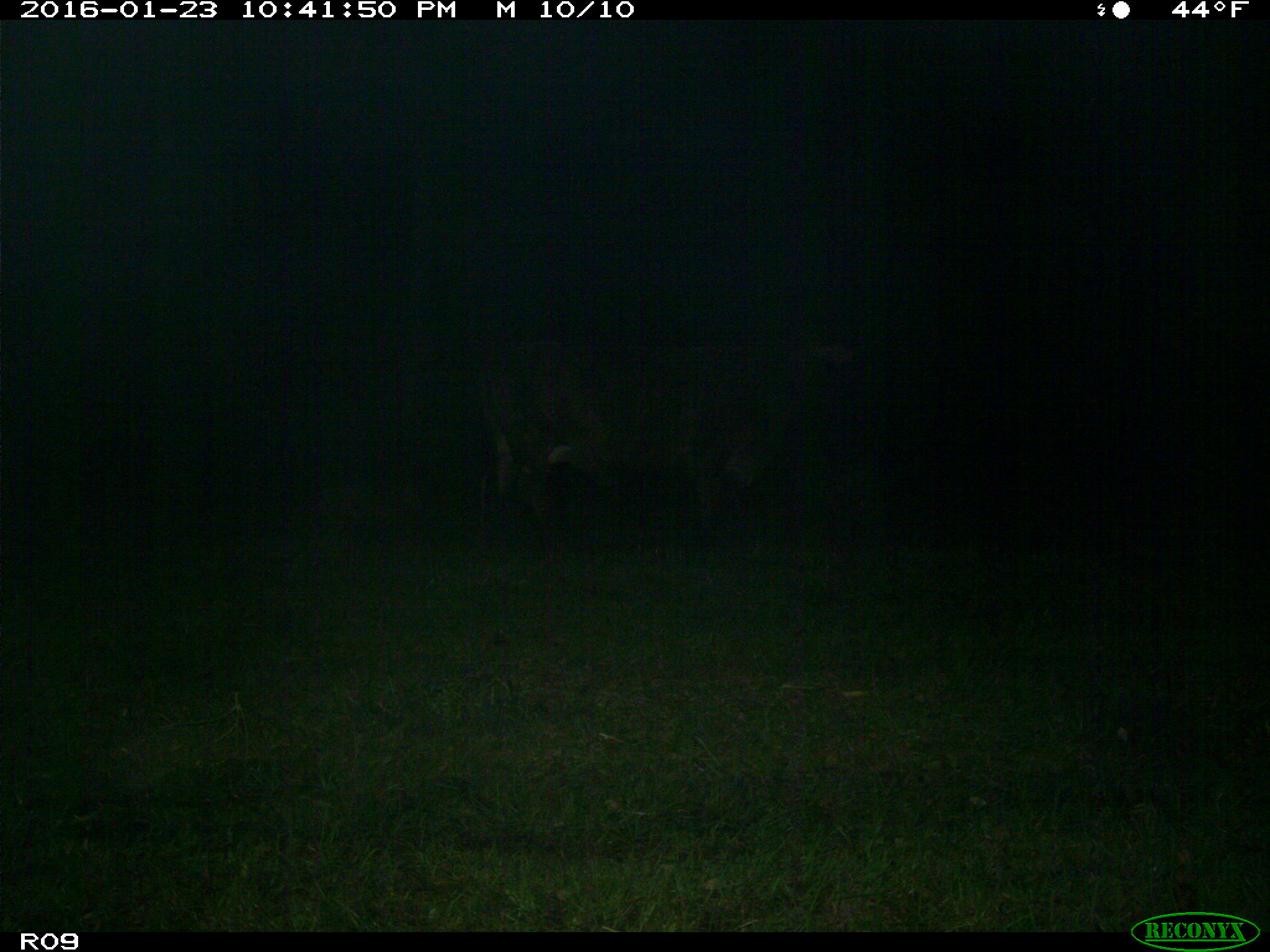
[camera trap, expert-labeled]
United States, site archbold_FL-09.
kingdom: Animalia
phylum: Chordata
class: Mammalia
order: Artiodactyla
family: Bovidae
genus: Bos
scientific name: Bos taurus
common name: domestic cow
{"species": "Bos taurus (domestic cow)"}